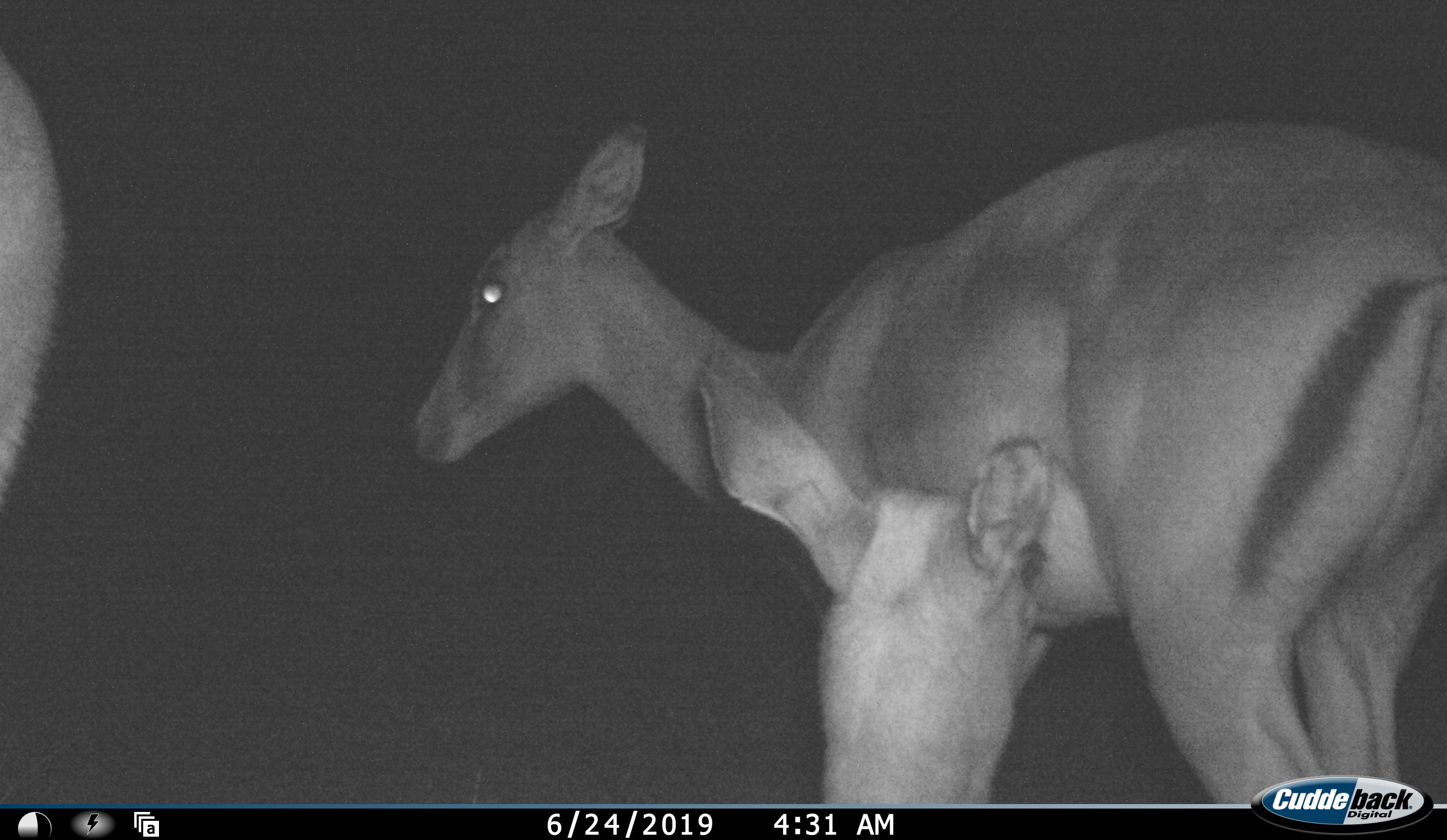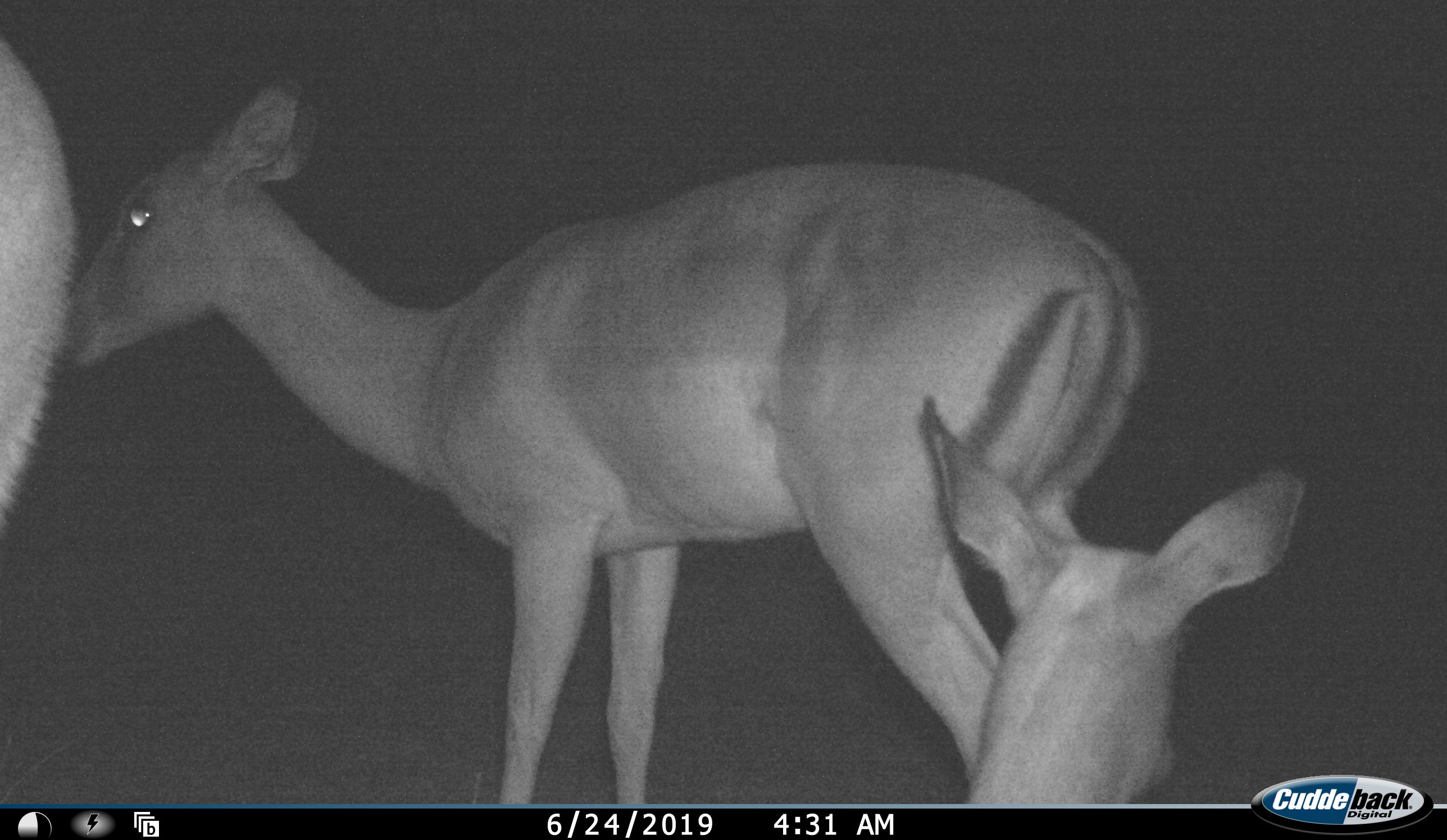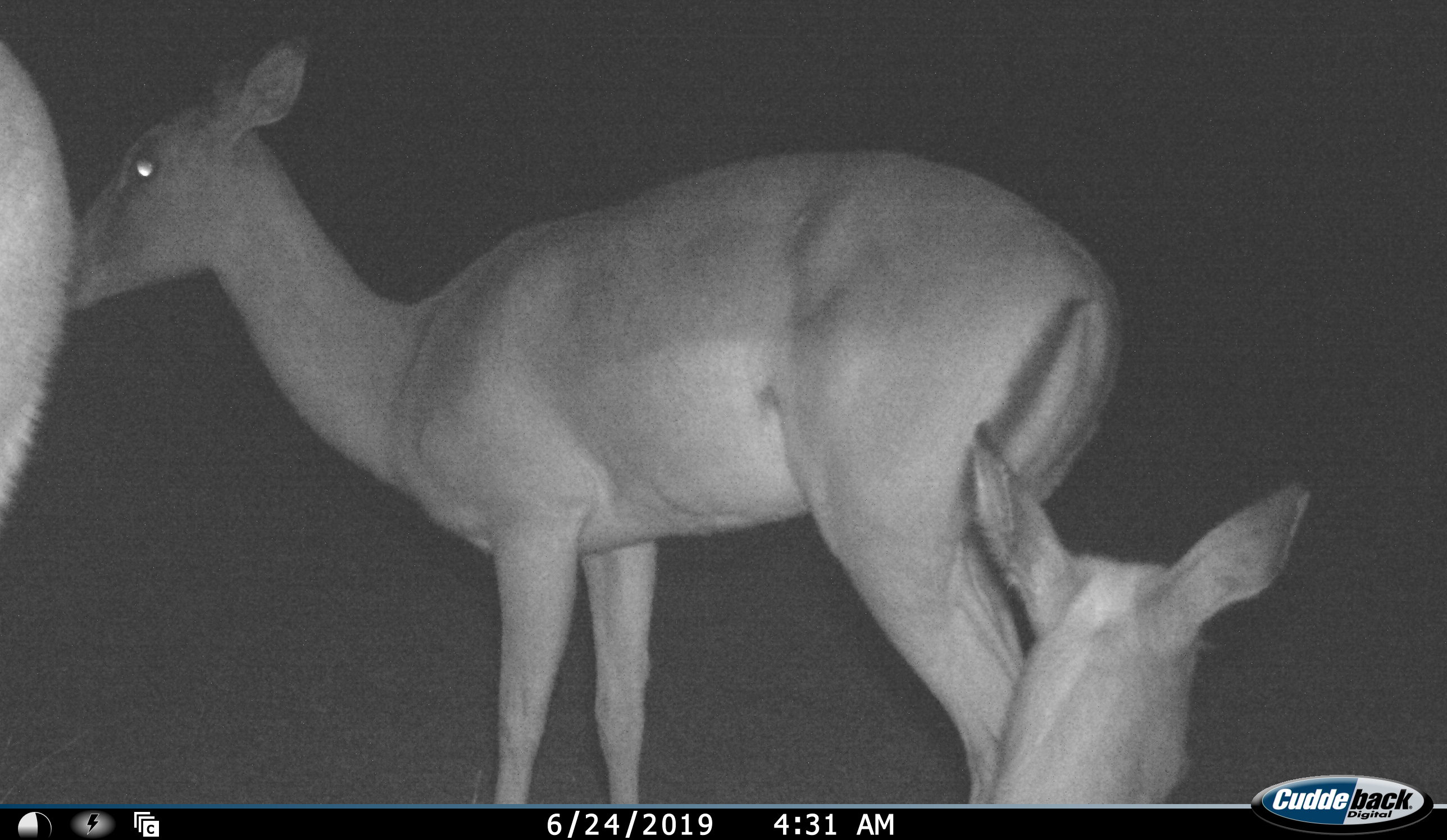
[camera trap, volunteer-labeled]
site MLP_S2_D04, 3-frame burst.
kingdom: Animalia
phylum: Chordata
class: Mammalia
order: Artiodactyla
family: Bovidae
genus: Aepyceros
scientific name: Aepyceros melampus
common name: impala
Impala (Aepyceros melampus), count 3. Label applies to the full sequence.